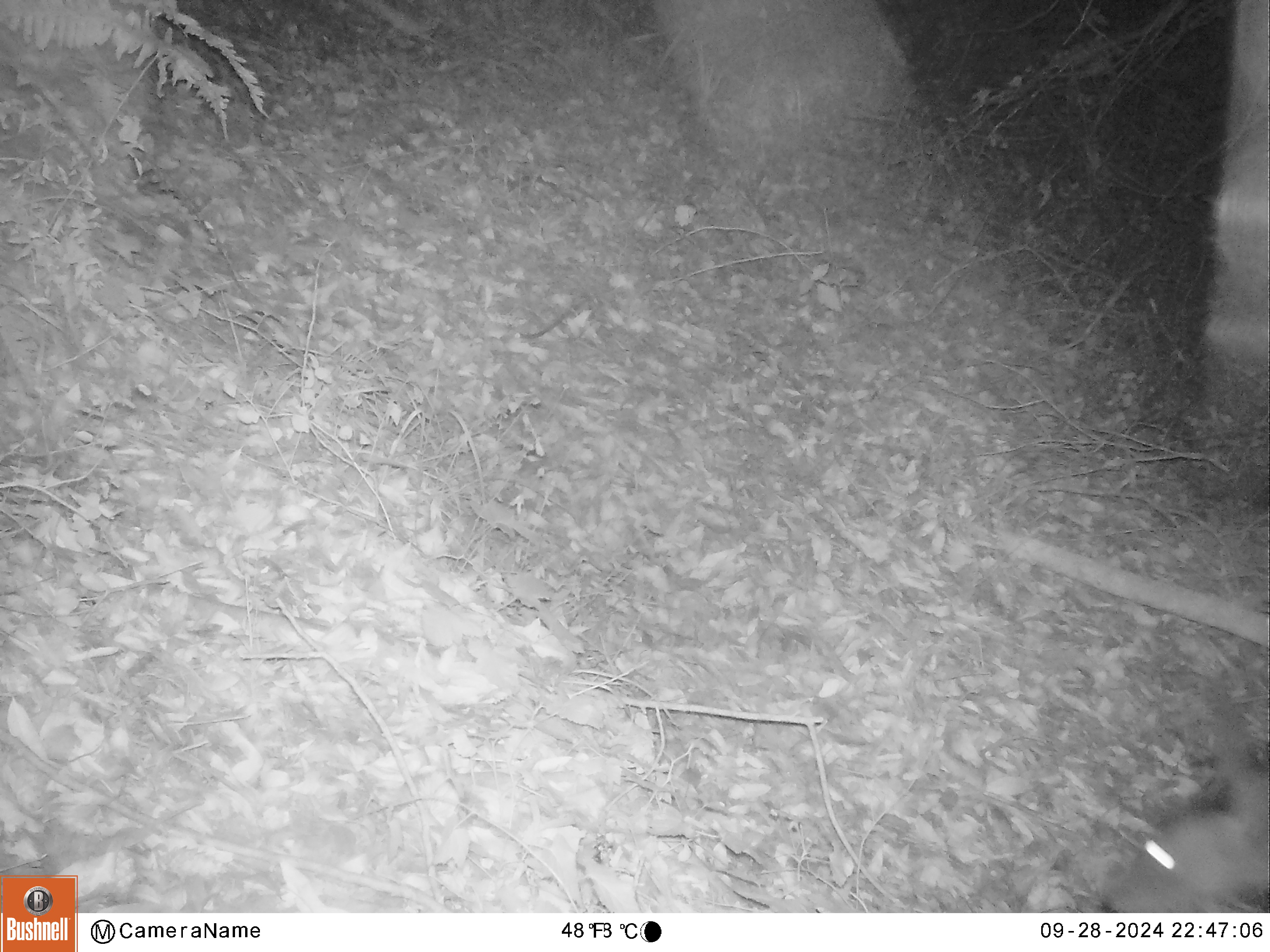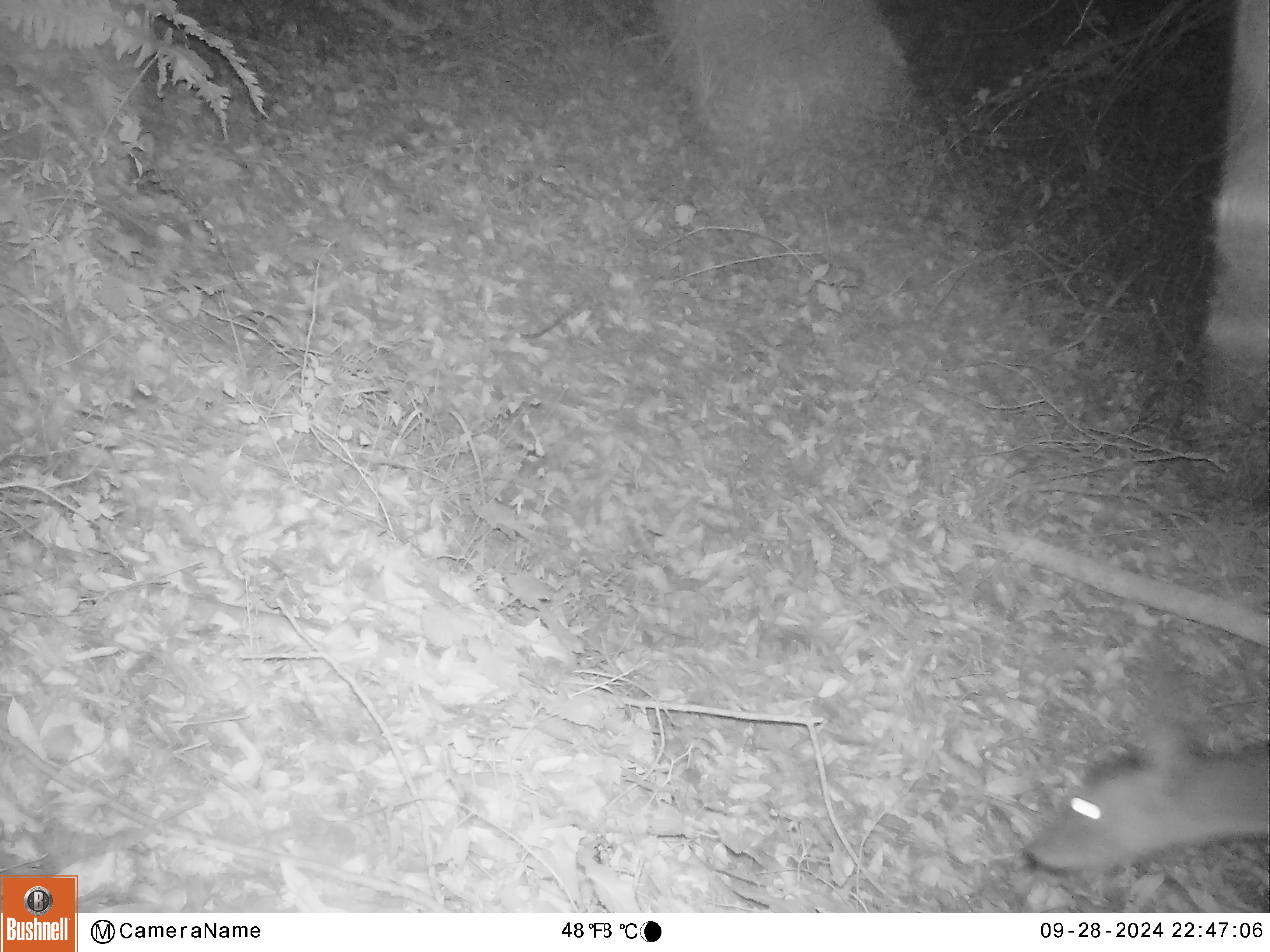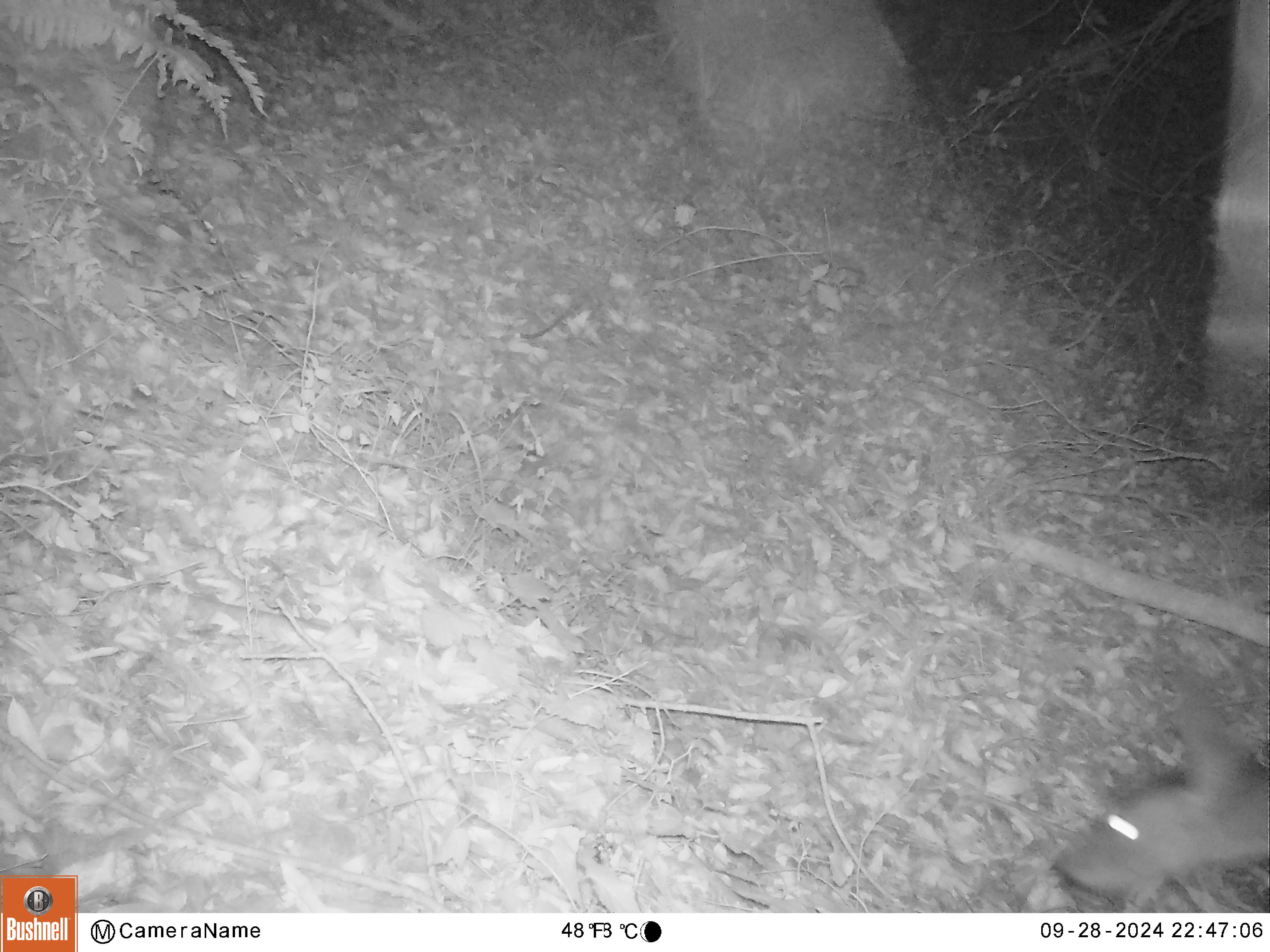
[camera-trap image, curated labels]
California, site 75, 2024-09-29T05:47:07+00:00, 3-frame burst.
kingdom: Animalia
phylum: Chordata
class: Mammalia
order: Artiodactyla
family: Cervidae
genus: Odocoileus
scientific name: Odocoileus hemionus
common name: mule deer